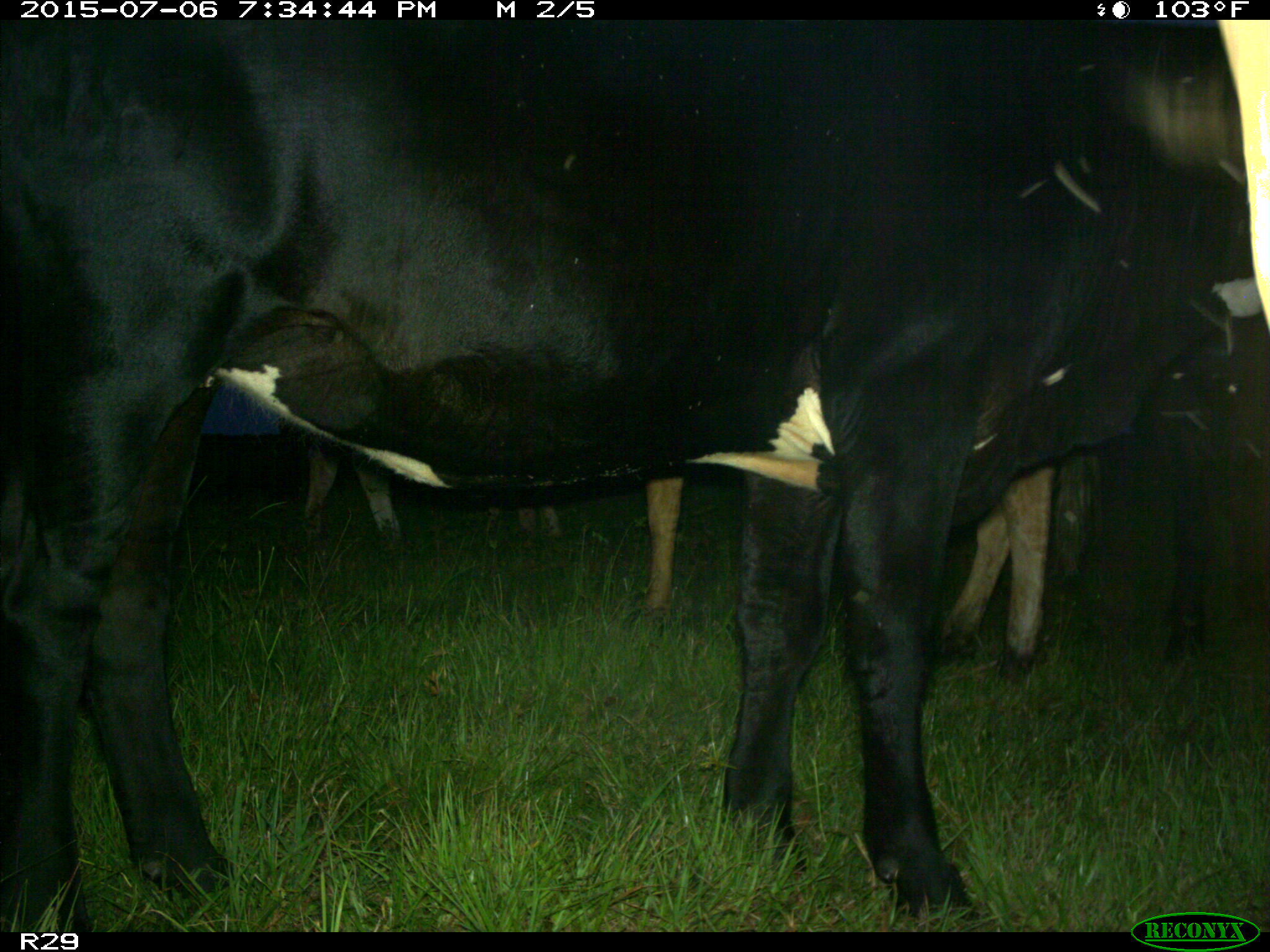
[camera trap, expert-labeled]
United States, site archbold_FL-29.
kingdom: Animalia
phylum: Chordata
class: Mammalia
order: Artiodactyla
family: Bovidae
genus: Bos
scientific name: Bos taurus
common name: domestic cow